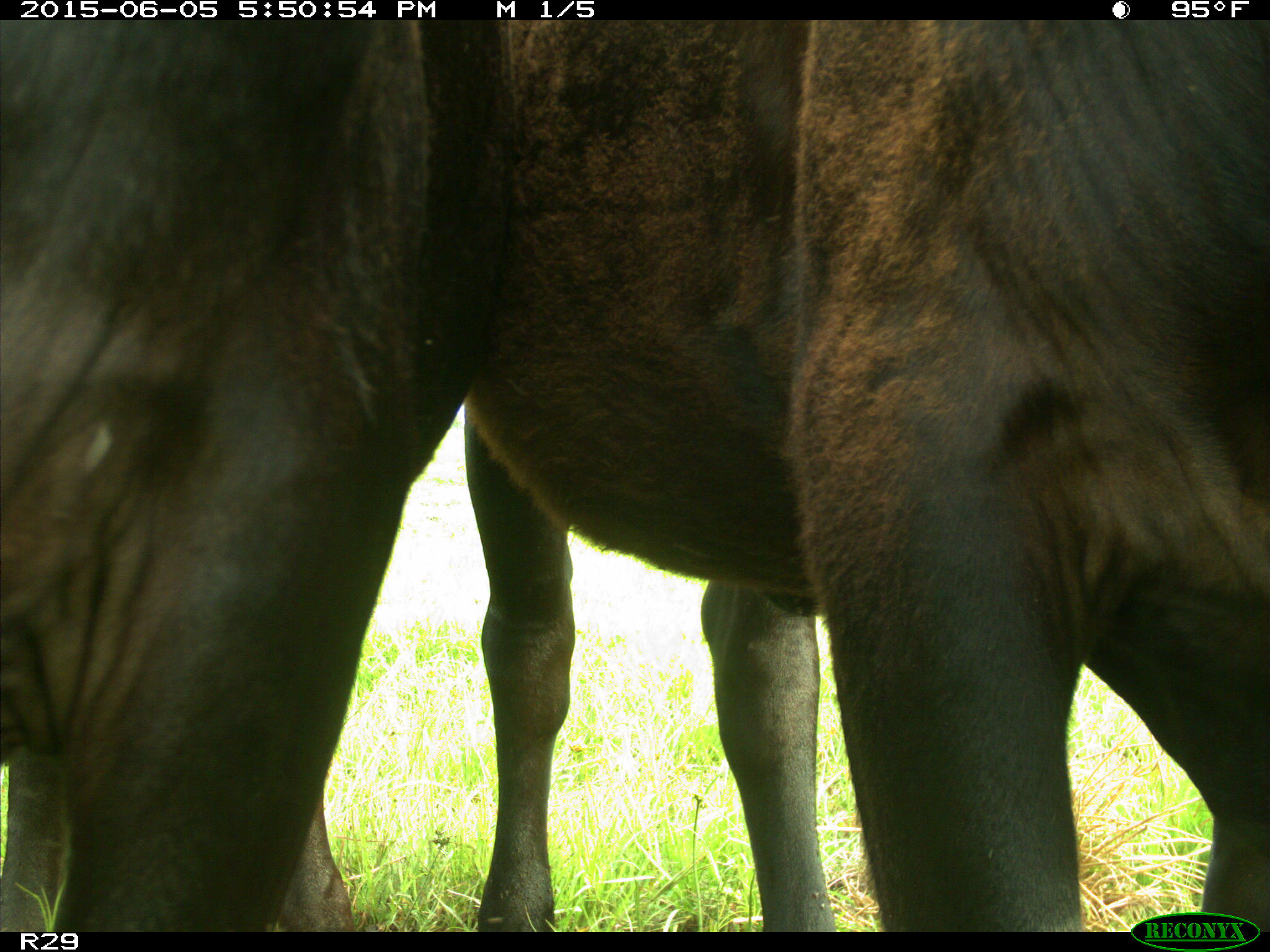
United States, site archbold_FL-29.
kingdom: Animalia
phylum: Chordata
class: Mammalia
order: Artiodactyla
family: Bovidae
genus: Bos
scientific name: Bos taurus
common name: domestic cow